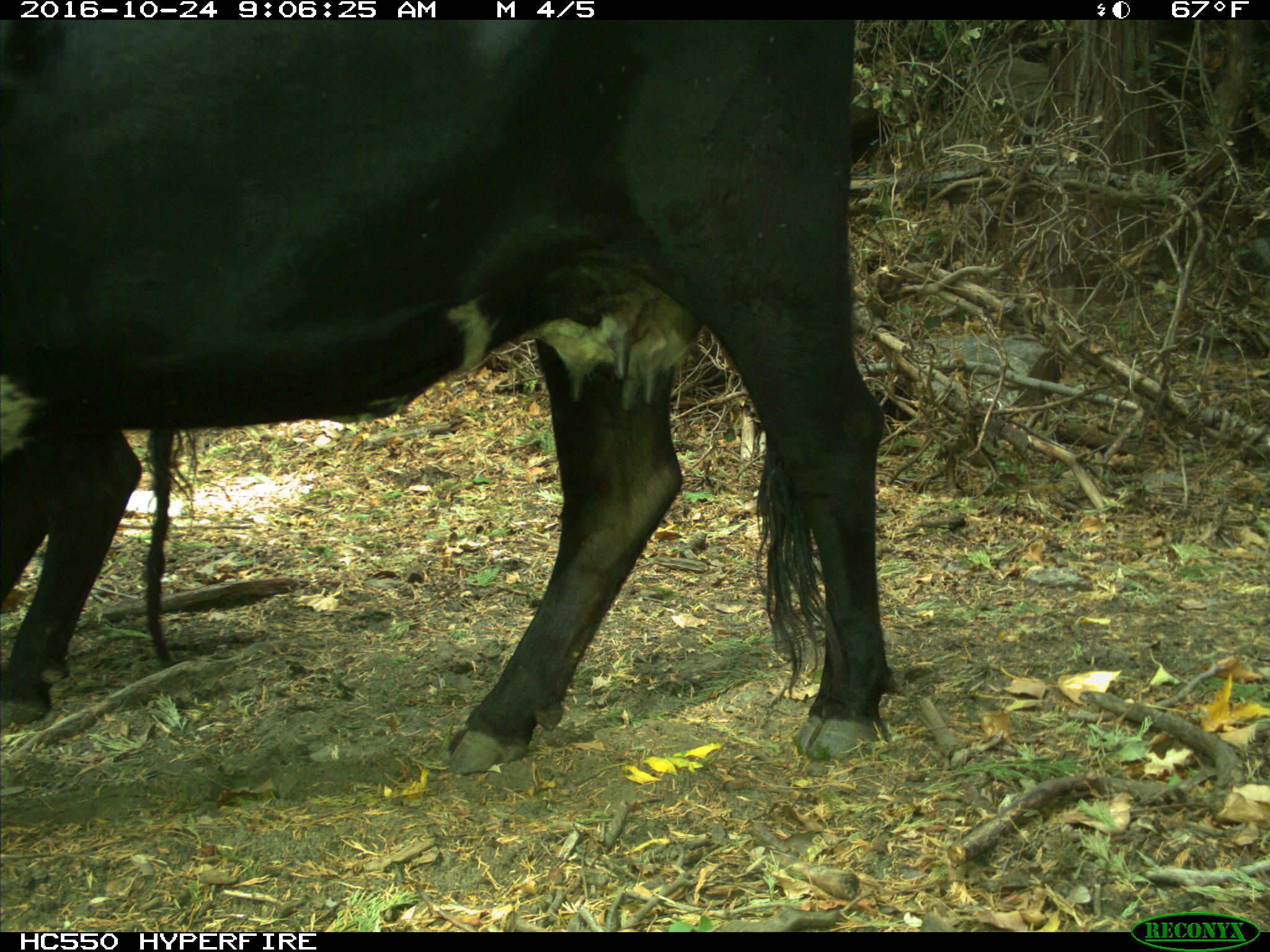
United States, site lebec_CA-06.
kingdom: Animalia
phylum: Chordata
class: Mammalia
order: Artiodactyla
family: Bovidae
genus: Bos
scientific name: Bos taurus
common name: domestic cow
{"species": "Bos taurus (domestic cow)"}